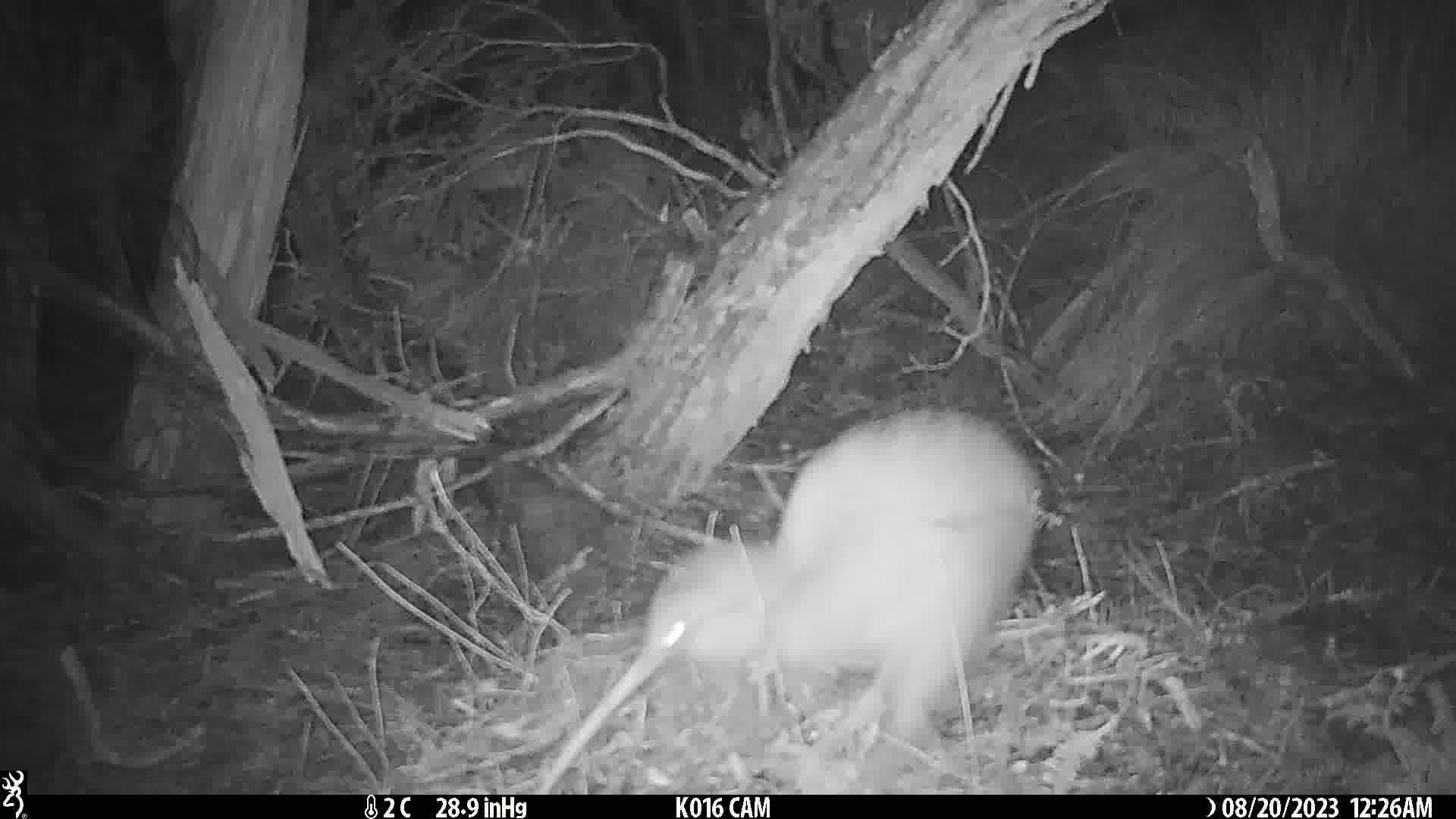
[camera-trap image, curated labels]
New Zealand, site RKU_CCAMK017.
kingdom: Animalia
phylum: Chordata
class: Aves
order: Apterygiformes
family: Apterygidae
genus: Apteryx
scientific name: Apteryx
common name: kiwi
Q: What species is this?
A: Kiwi (Apteryx).